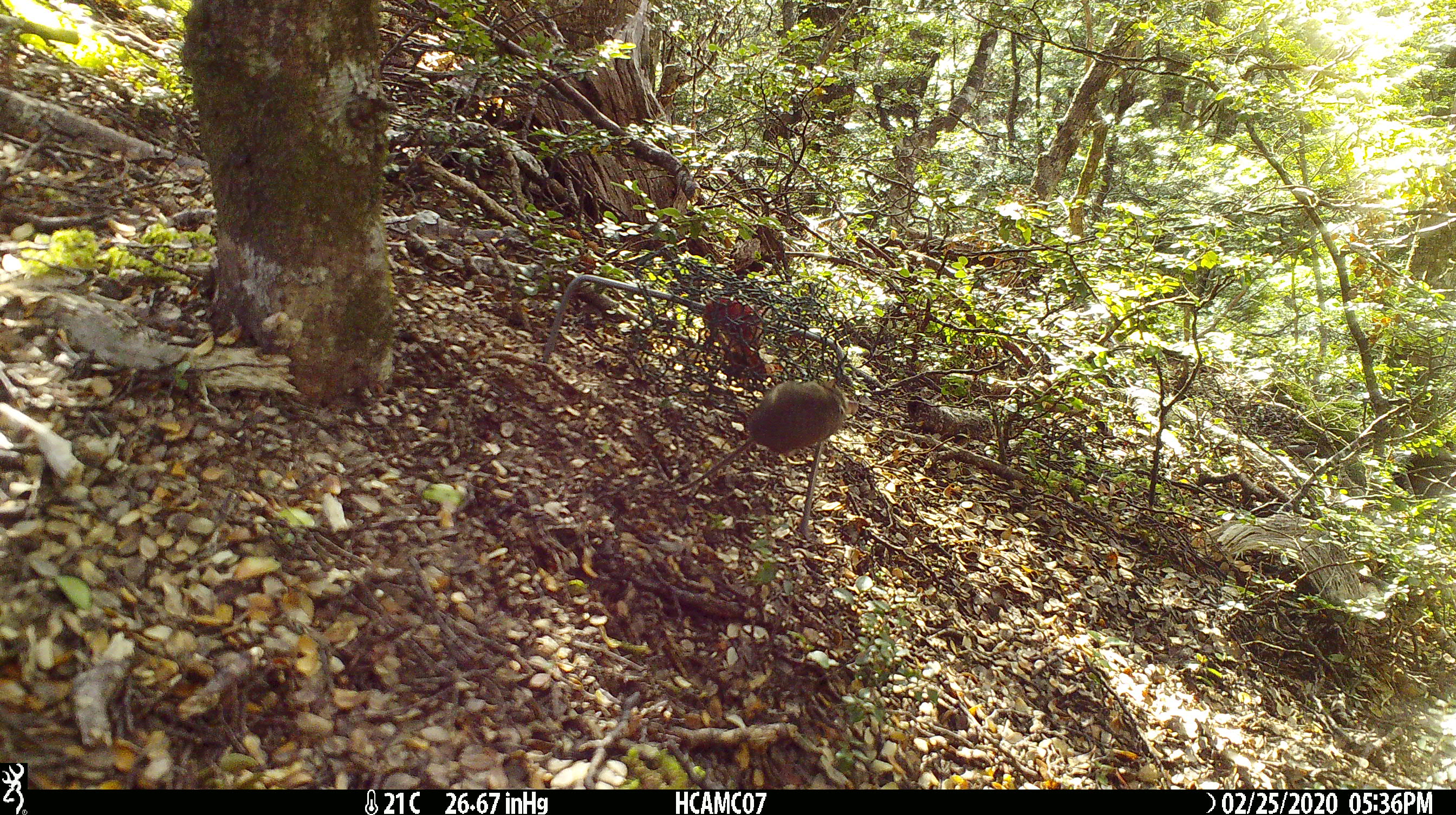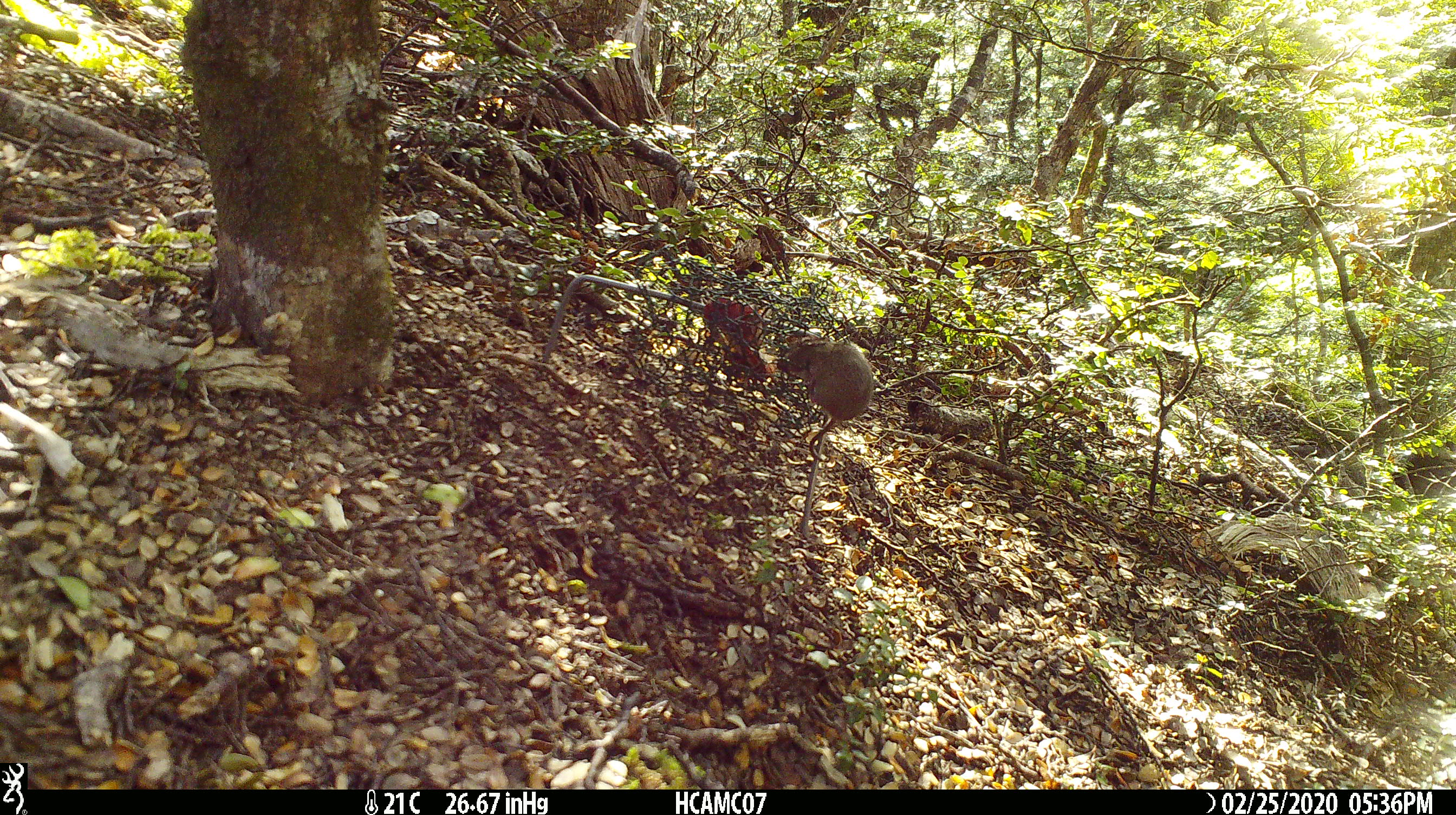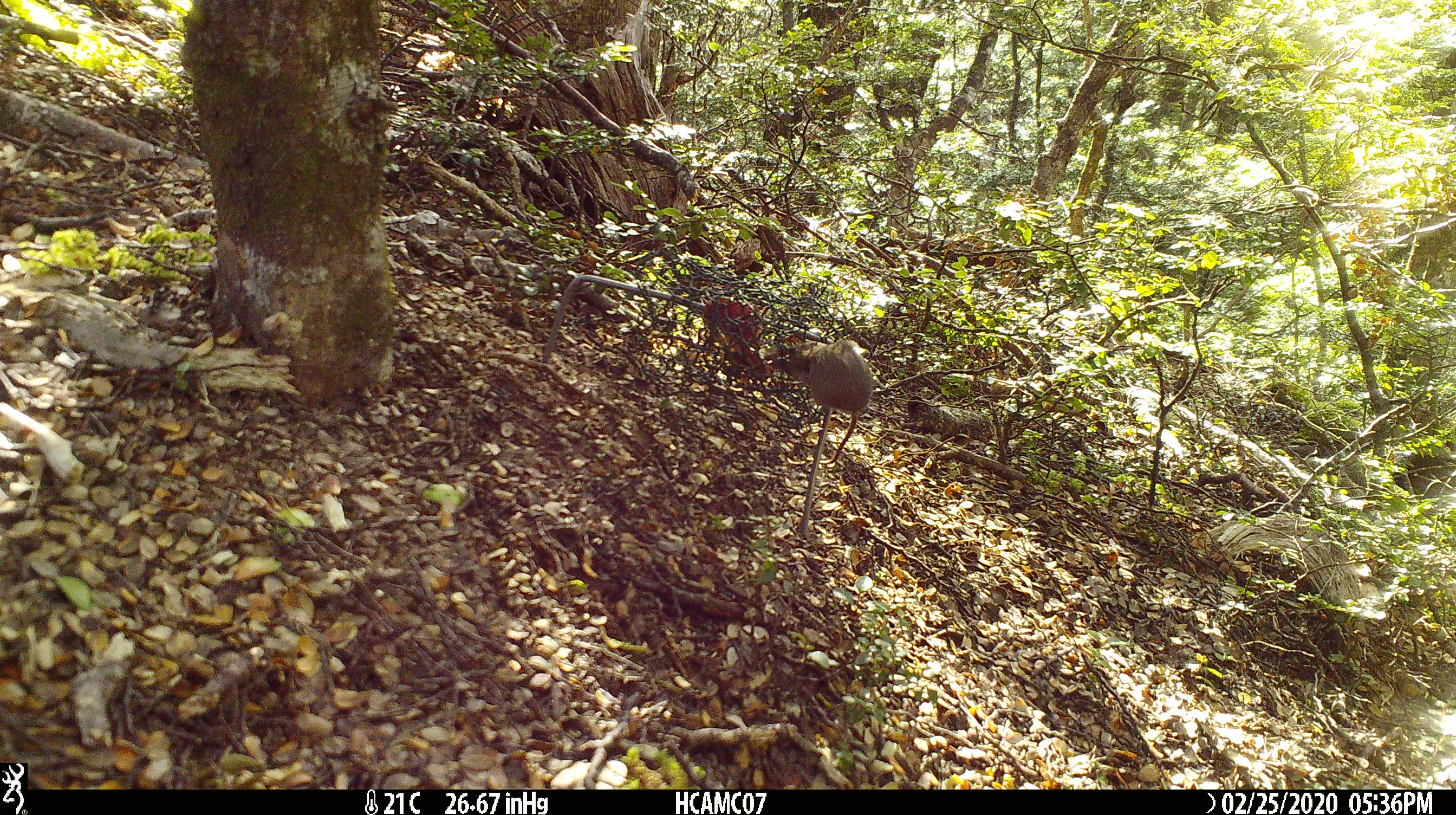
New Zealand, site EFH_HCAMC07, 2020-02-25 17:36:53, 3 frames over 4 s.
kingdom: Animalia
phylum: Chordata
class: Mammalia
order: Rodentia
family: Muridae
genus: Mus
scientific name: Mus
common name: mouse